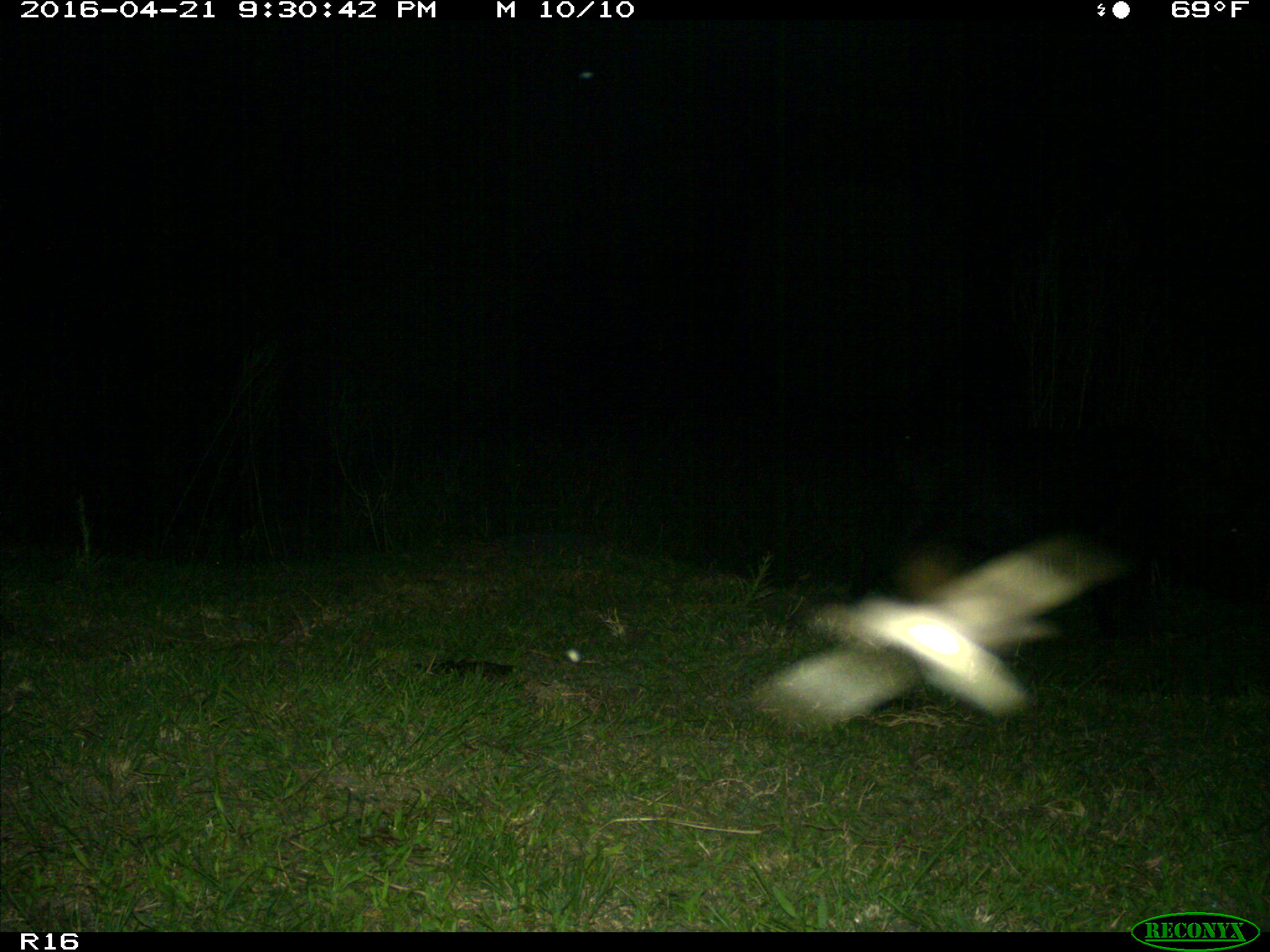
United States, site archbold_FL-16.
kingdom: Animalia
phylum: Chordata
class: Mammalia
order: Artiodactyla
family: Suidae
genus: Sus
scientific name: Sus scrofa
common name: wild boar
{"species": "Sus scrofa (wild boar)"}